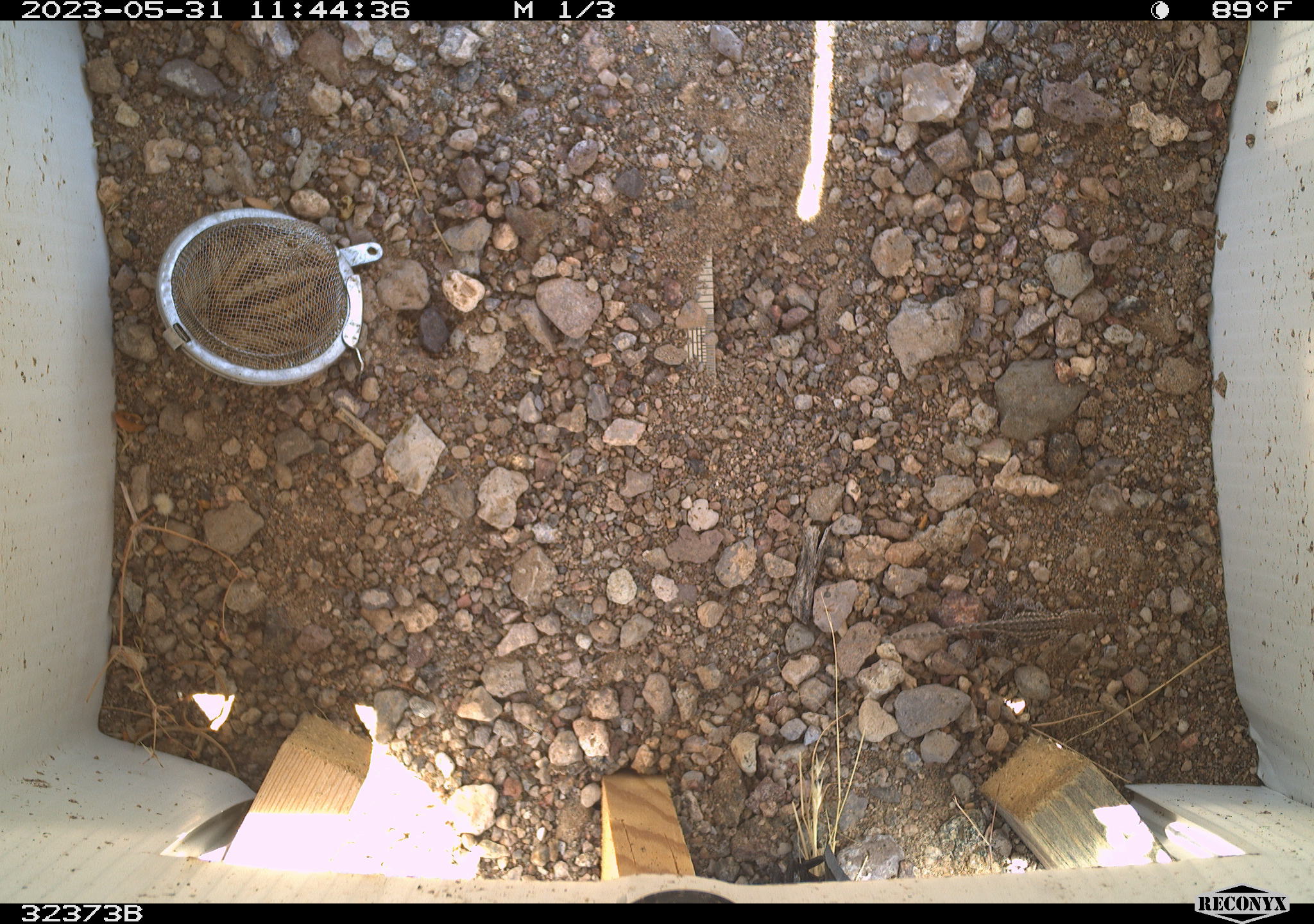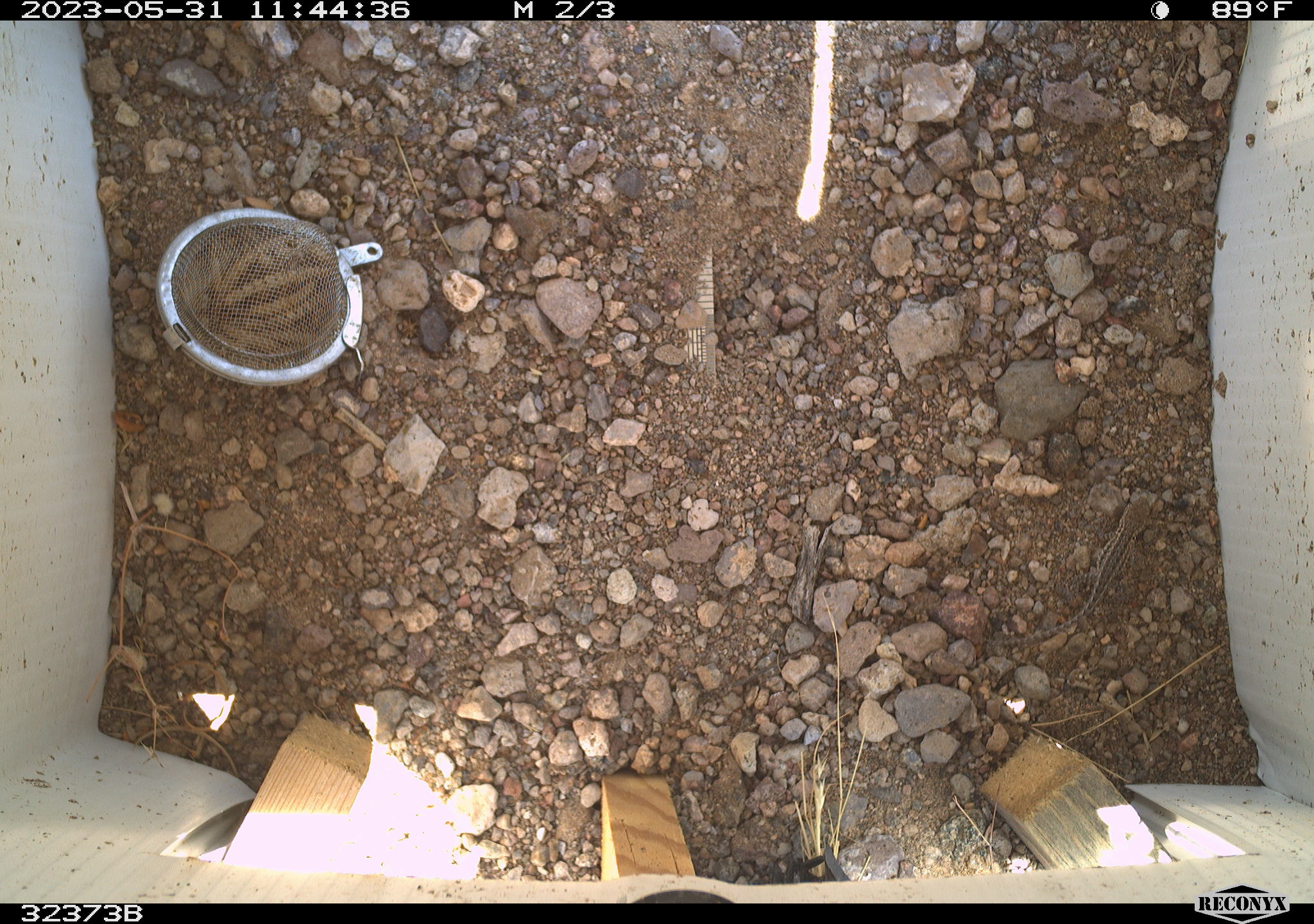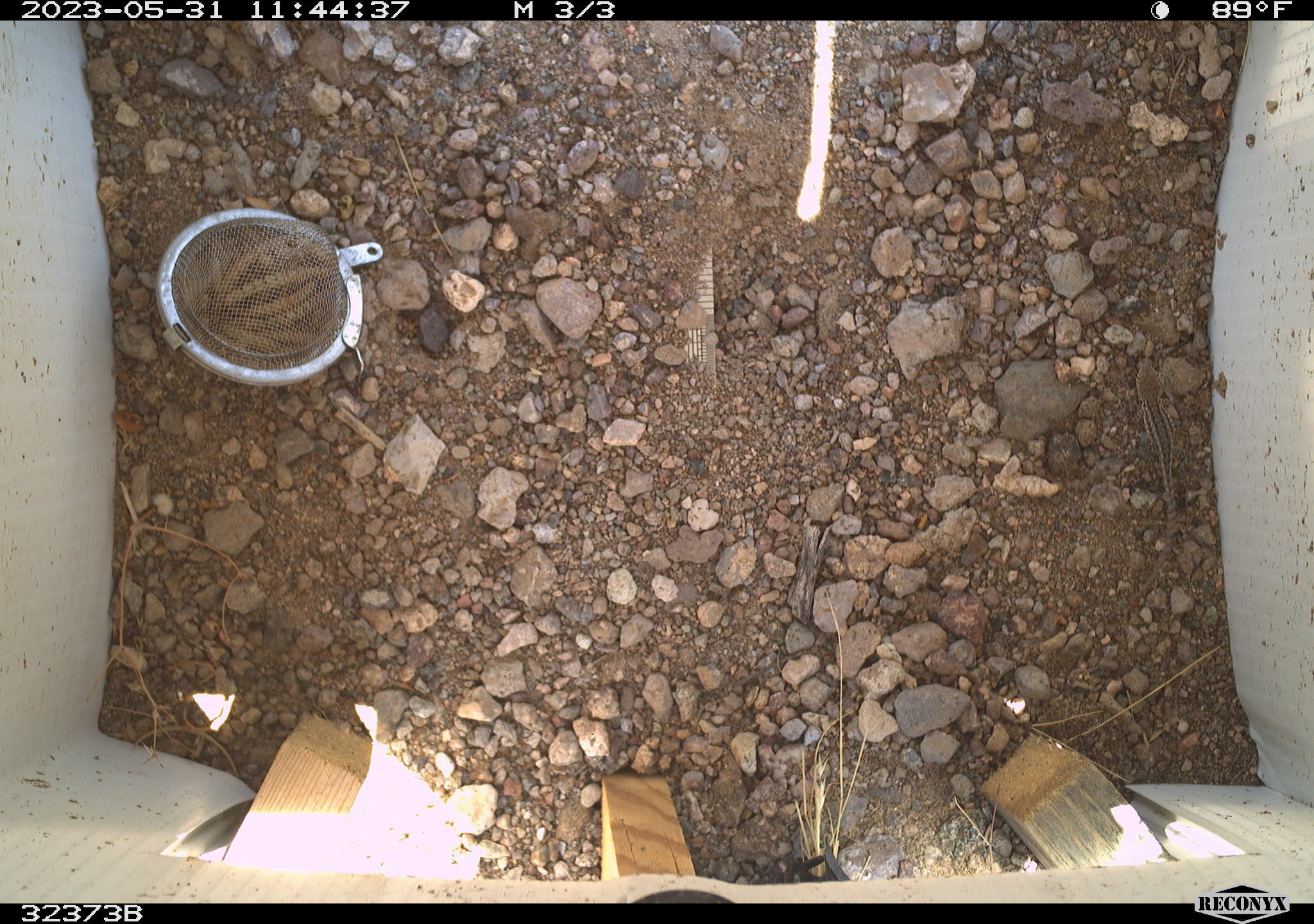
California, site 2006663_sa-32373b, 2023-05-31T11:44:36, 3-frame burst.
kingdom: Animalia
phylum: Arthropoda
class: Insecta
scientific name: Insecta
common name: insect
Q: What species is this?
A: Insect (Insecta).